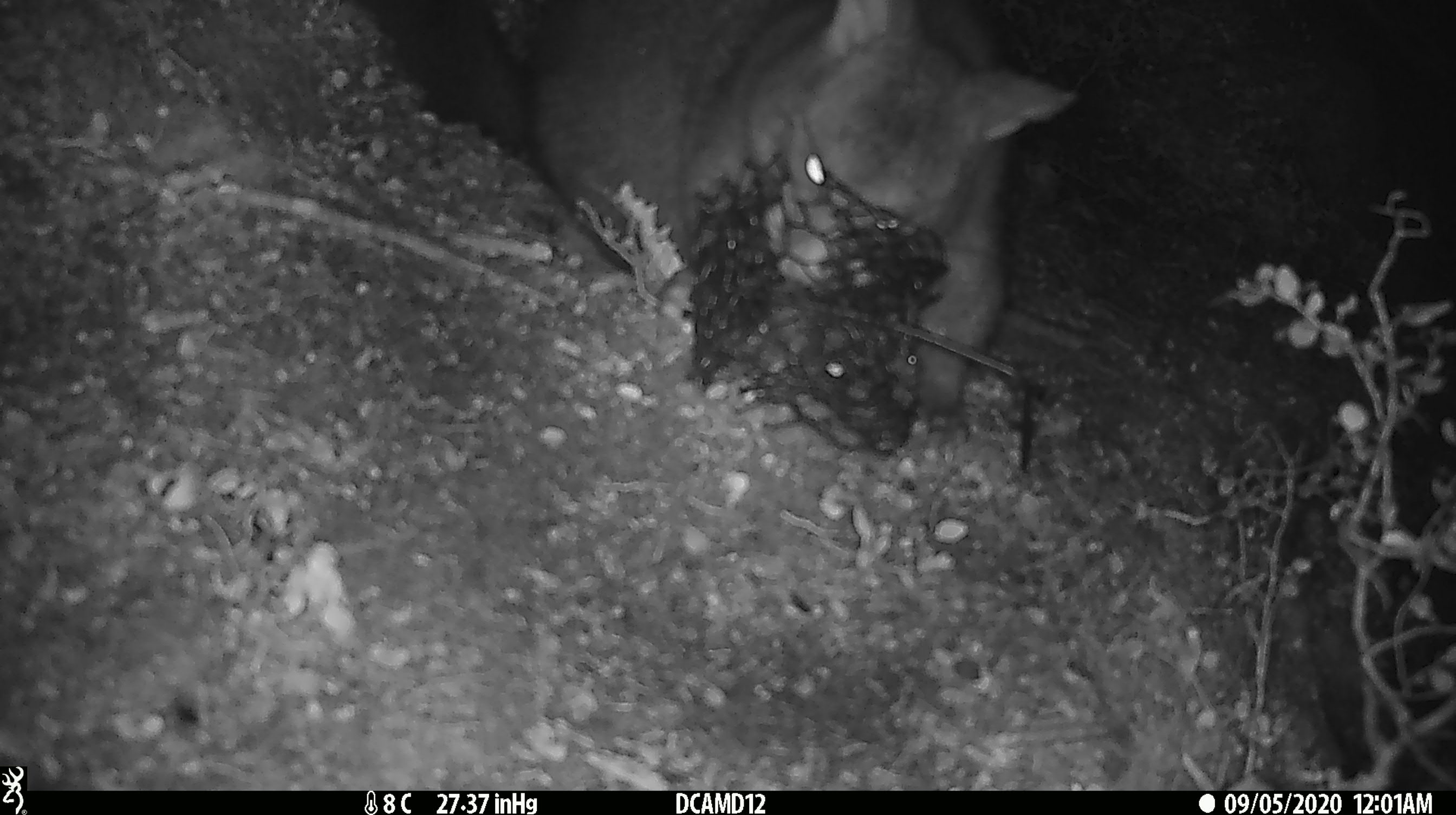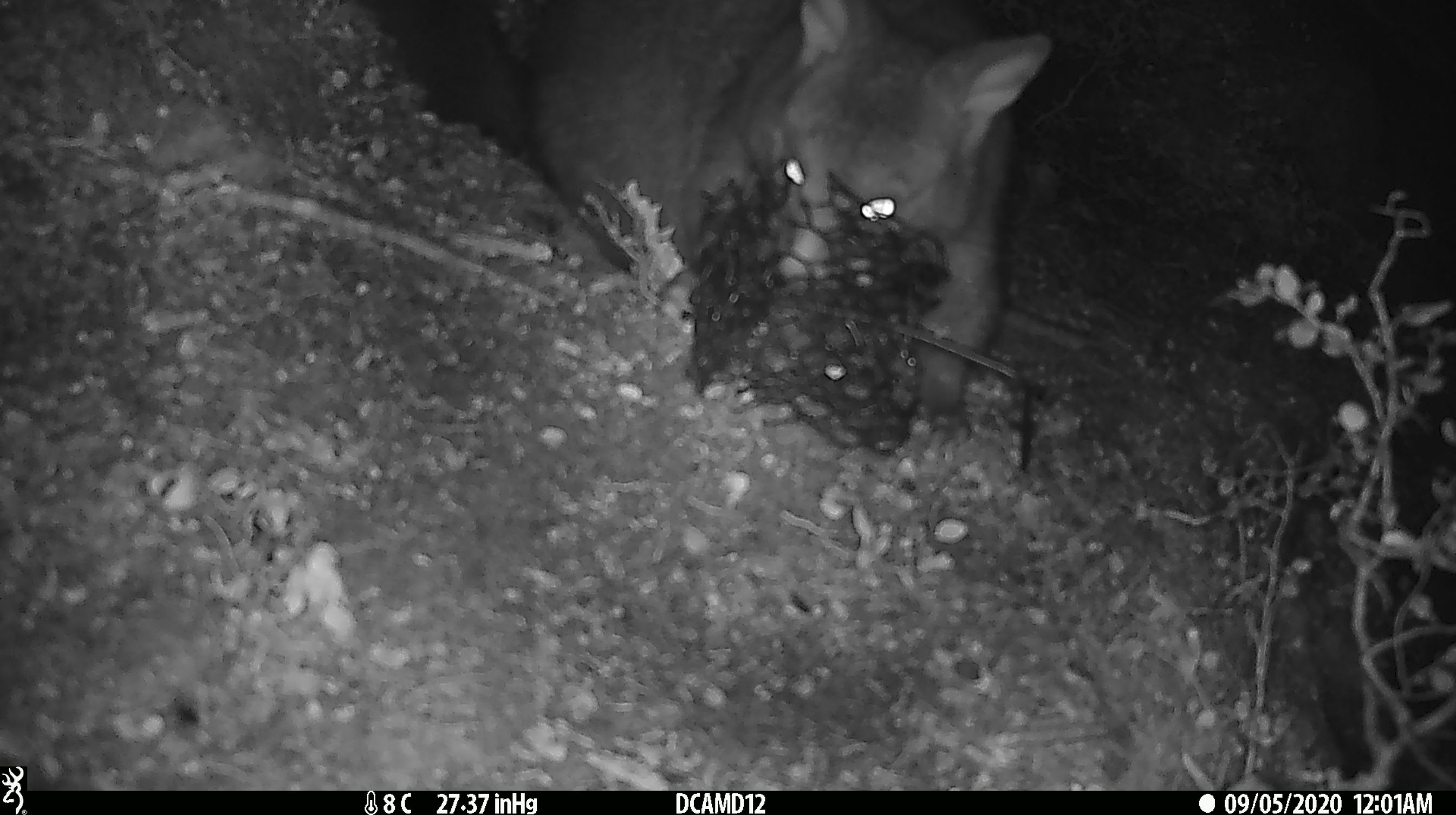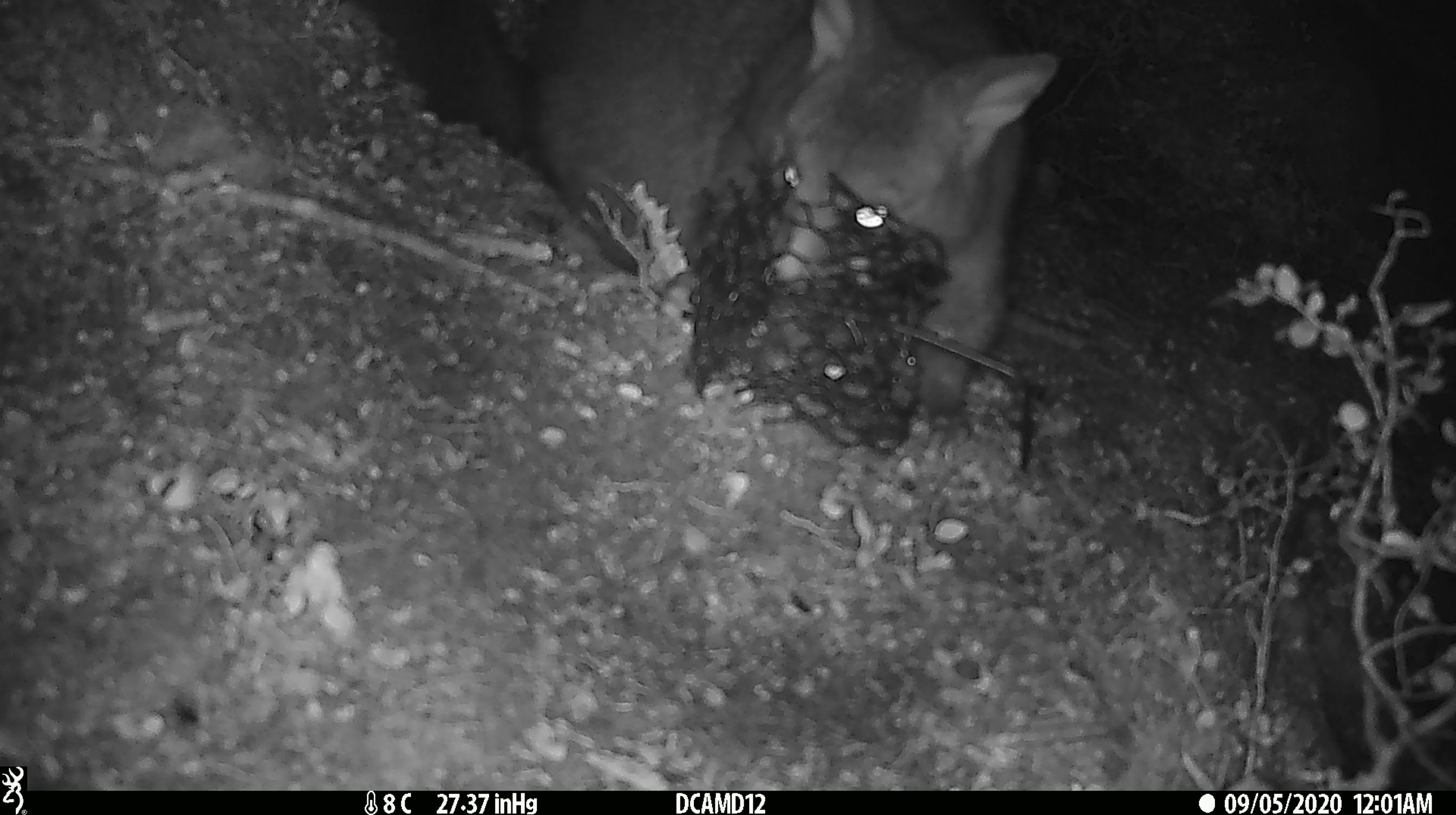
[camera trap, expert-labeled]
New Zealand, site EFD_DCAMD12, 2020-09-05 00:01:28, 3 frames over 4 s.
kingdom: Animalia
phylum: Chordata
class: Mammalia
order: Diprotodontia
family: Phalangeridae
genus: Trichosurus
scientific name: Trichosurus vulpecula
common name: common brushtail possum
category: possum